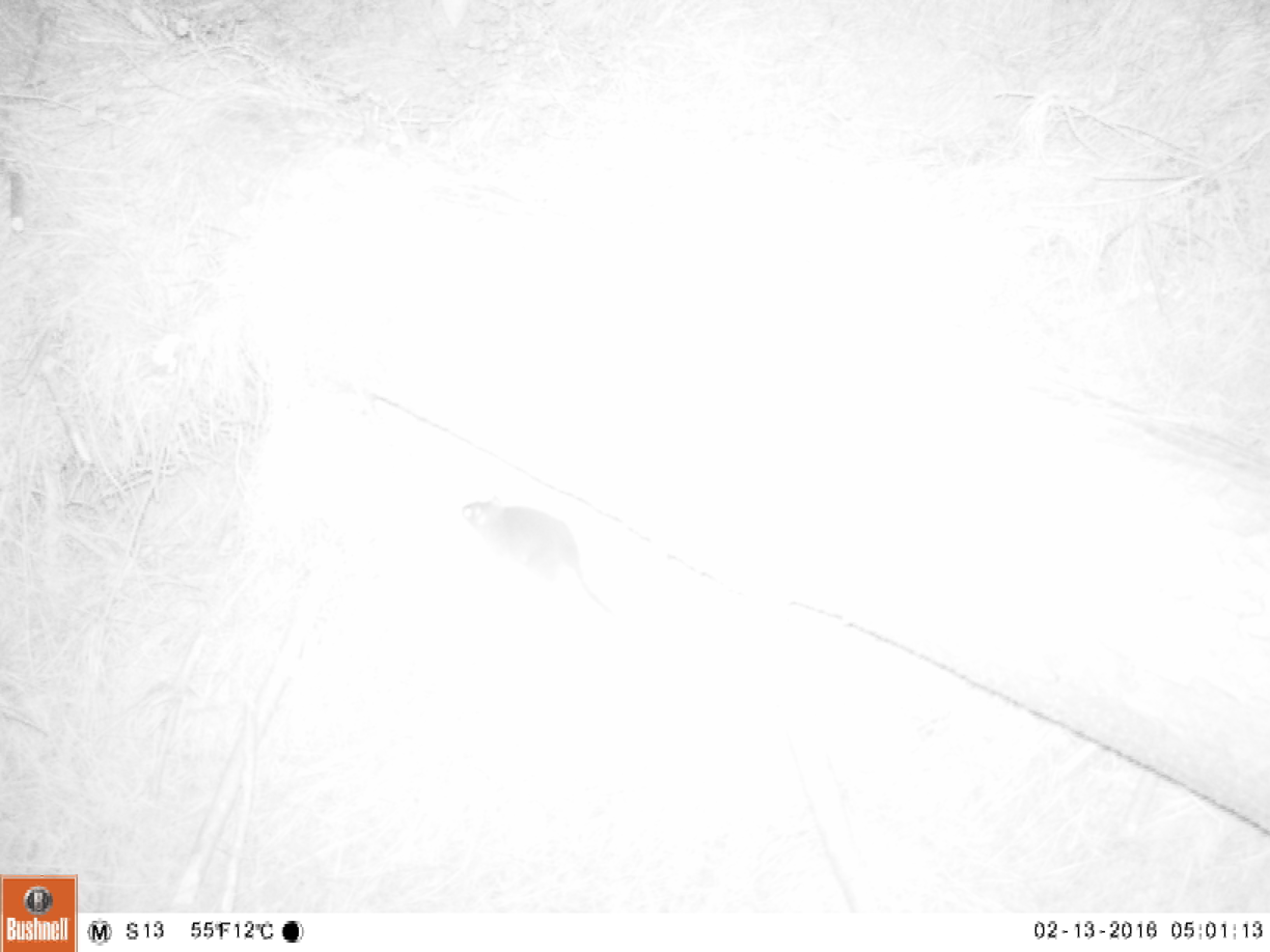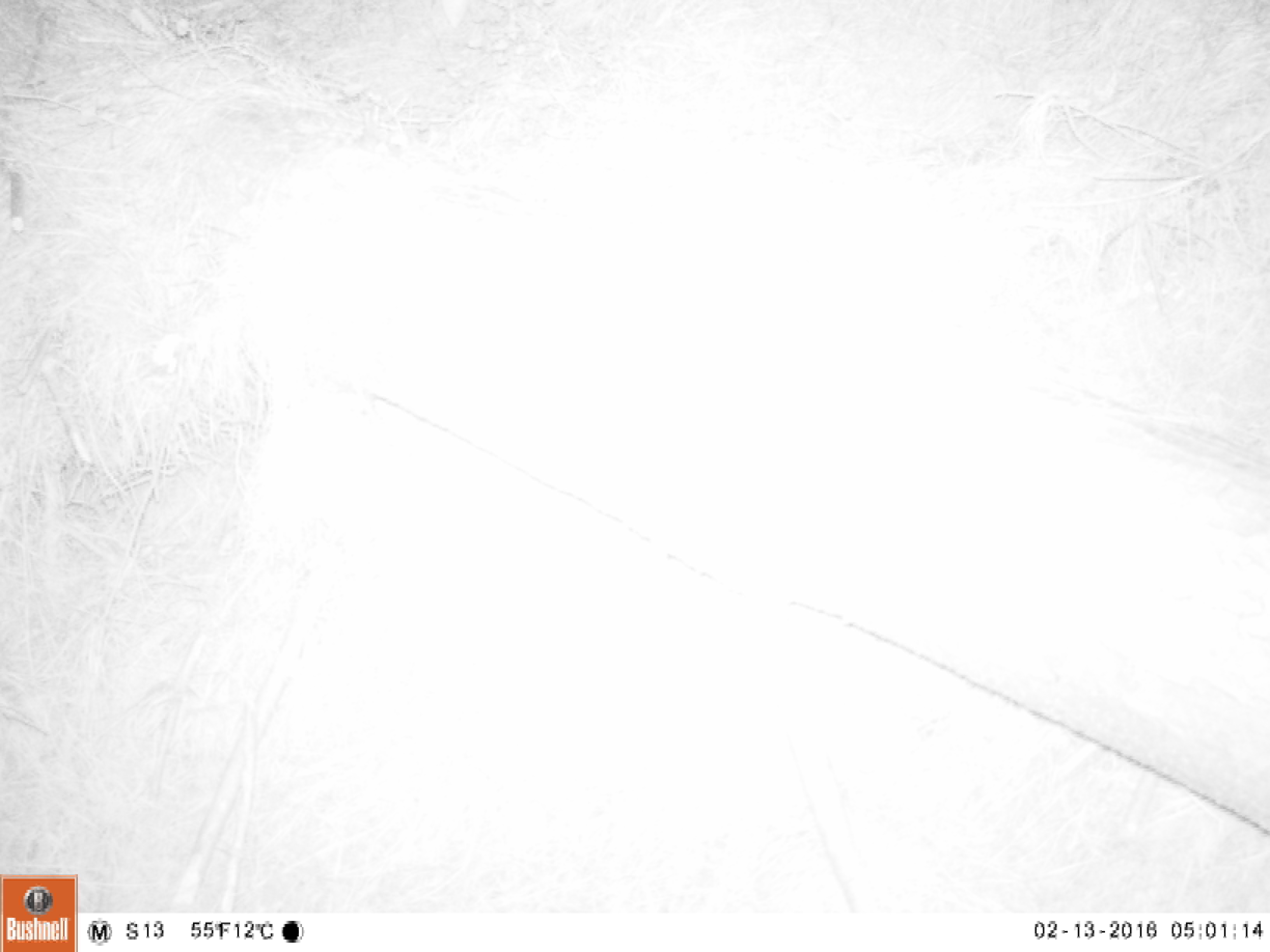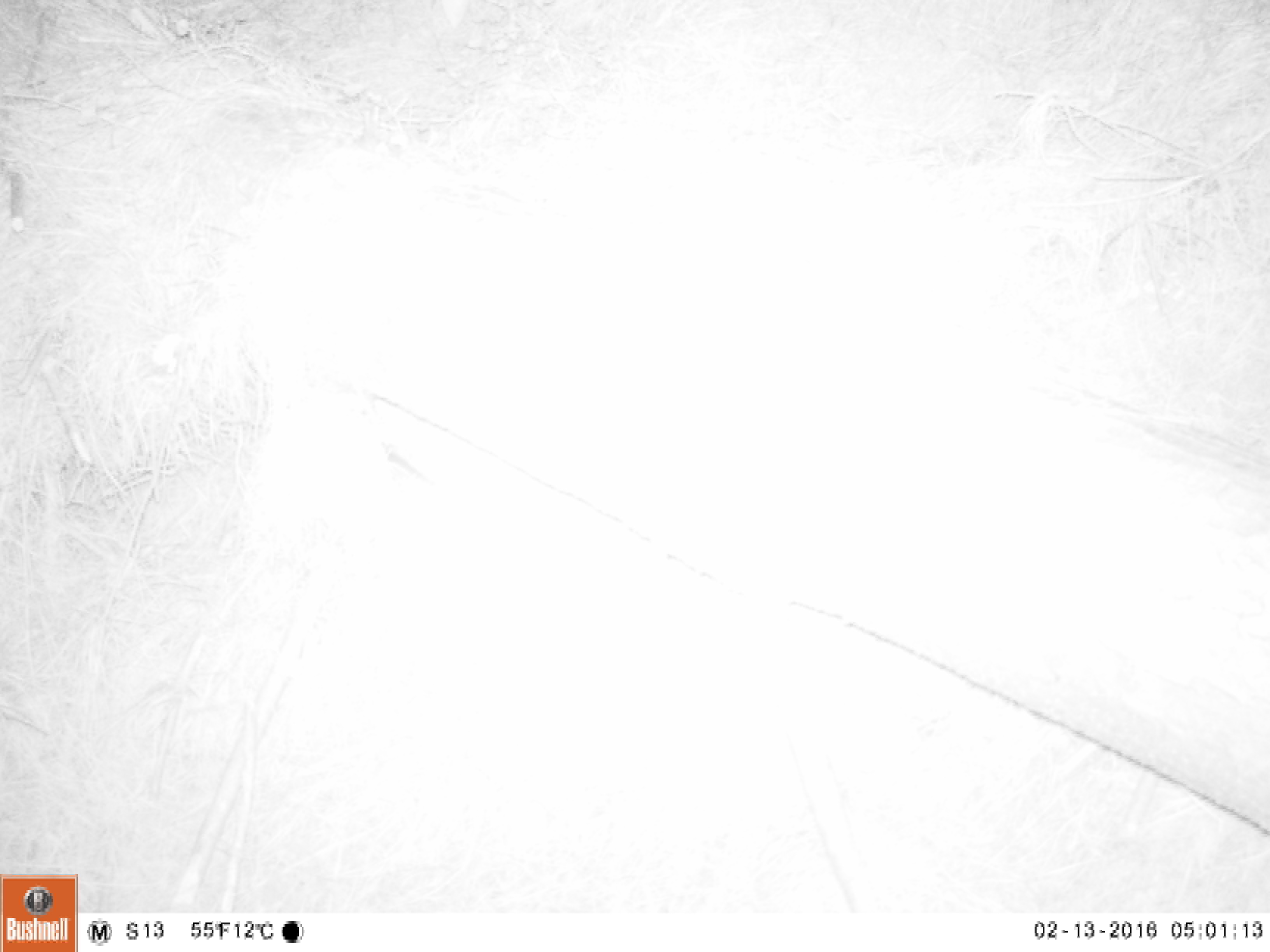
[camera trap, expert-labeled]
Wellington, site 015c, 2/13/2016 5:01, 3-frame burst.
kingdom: Animalia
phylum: Chordata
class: Mammalia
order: Rodentia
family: Muridae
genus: Rattus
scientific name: Rattus norvegicus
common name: norway rat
Norway rat (Rattus norvegicus).